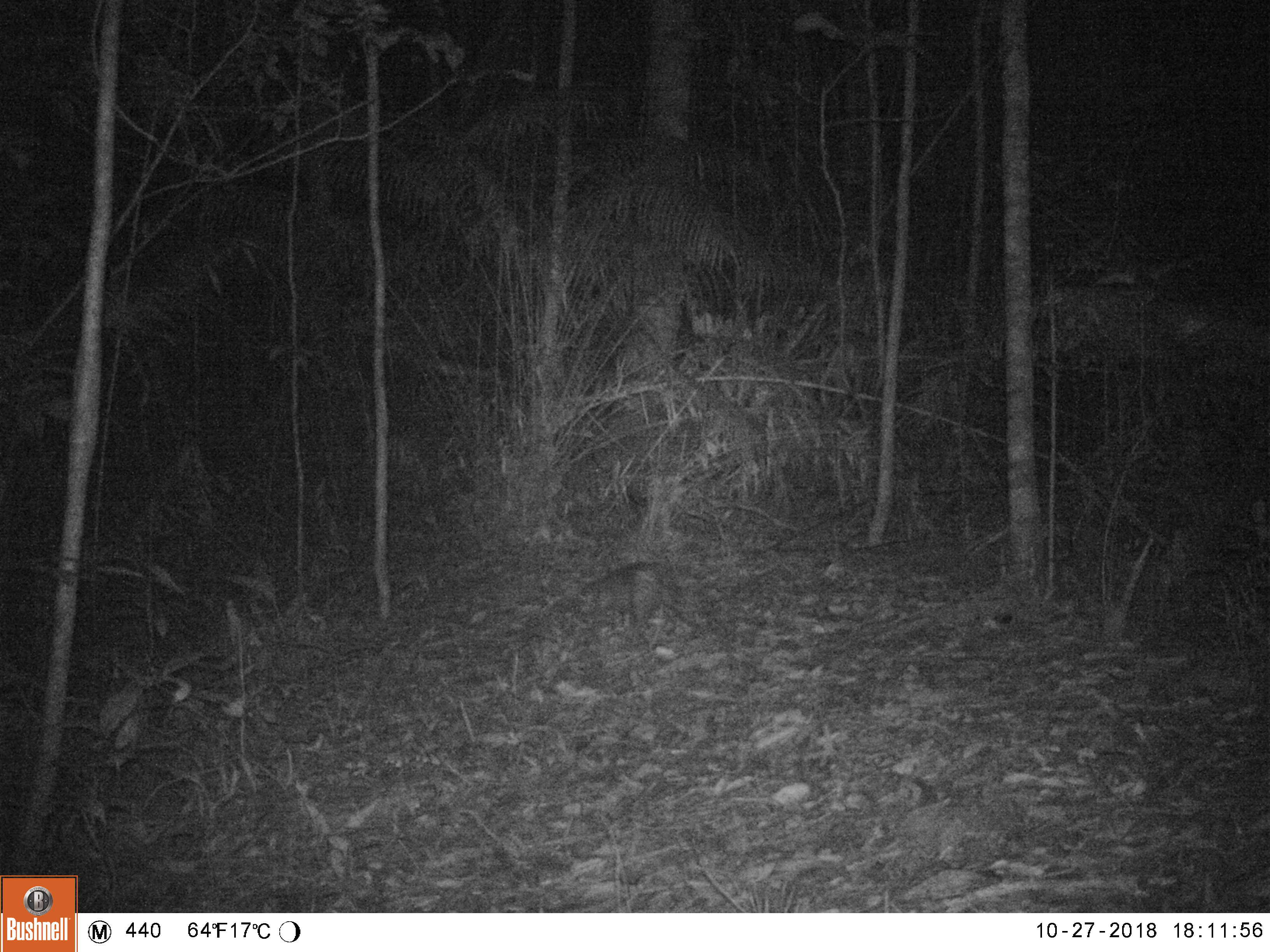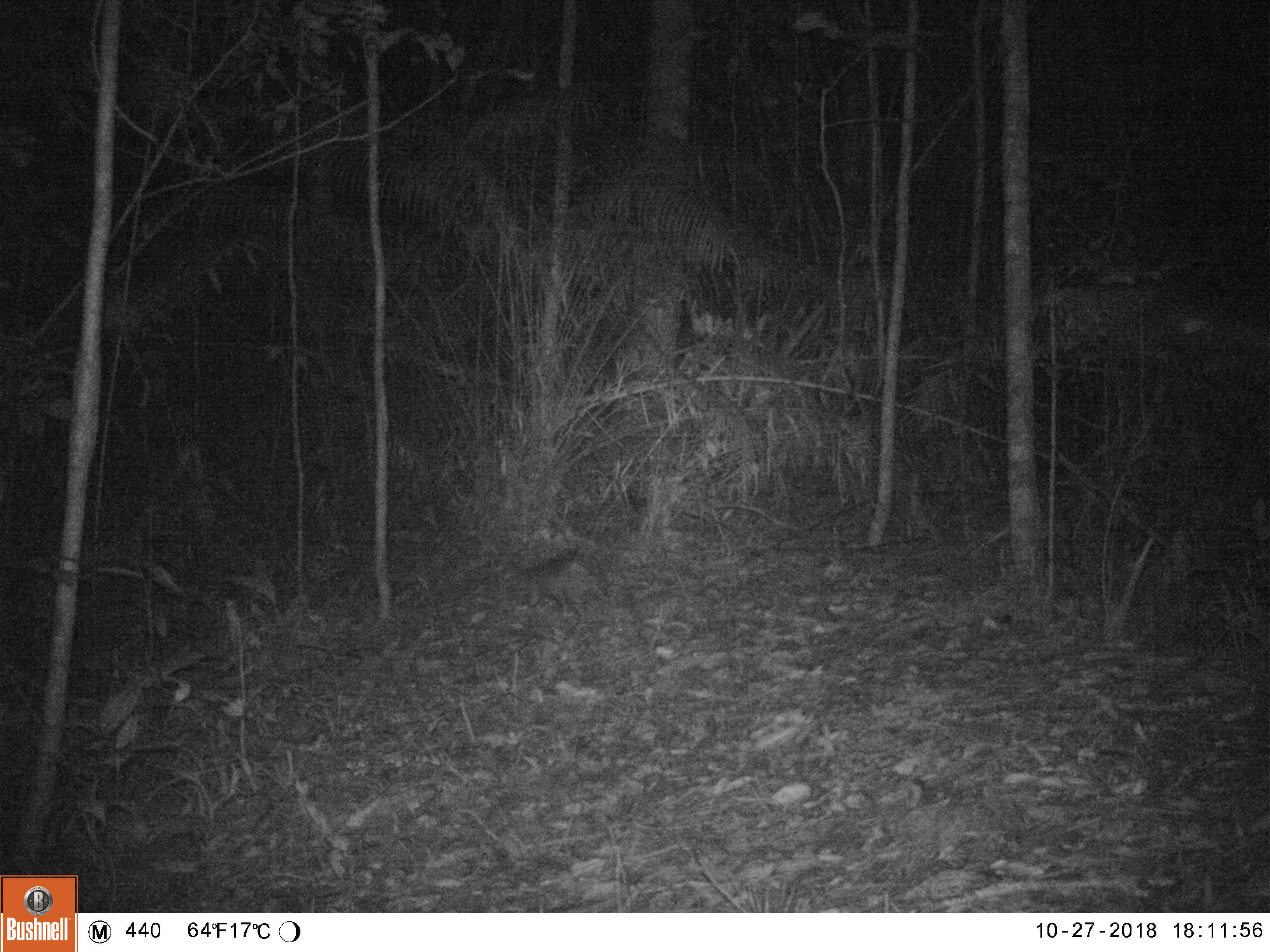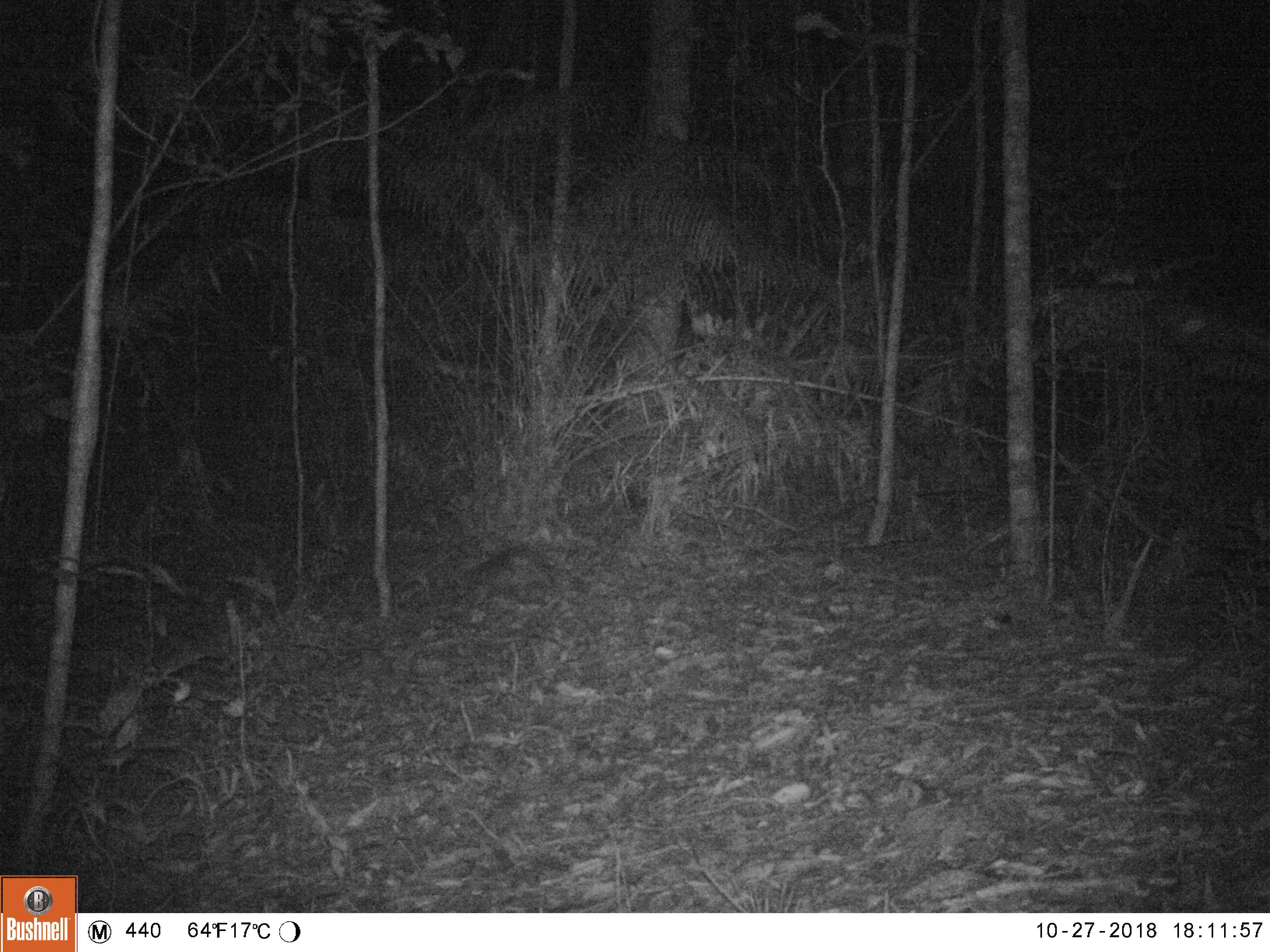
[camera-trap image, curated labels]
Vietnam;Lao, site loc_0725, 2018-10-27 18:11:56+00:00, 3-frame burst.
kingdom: Animalia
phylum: Chordata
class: Mammalia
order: Rodentia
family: Hystricidae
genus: Atherurus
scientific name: Atherurus macrourus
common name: asiatic brush-tailed porcupine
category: asiatic brush tailed porcupine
Asiatic brush tailed porcupine (asiatic brush-tailed porcupine) (Atherurus macrourus). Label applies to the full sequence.